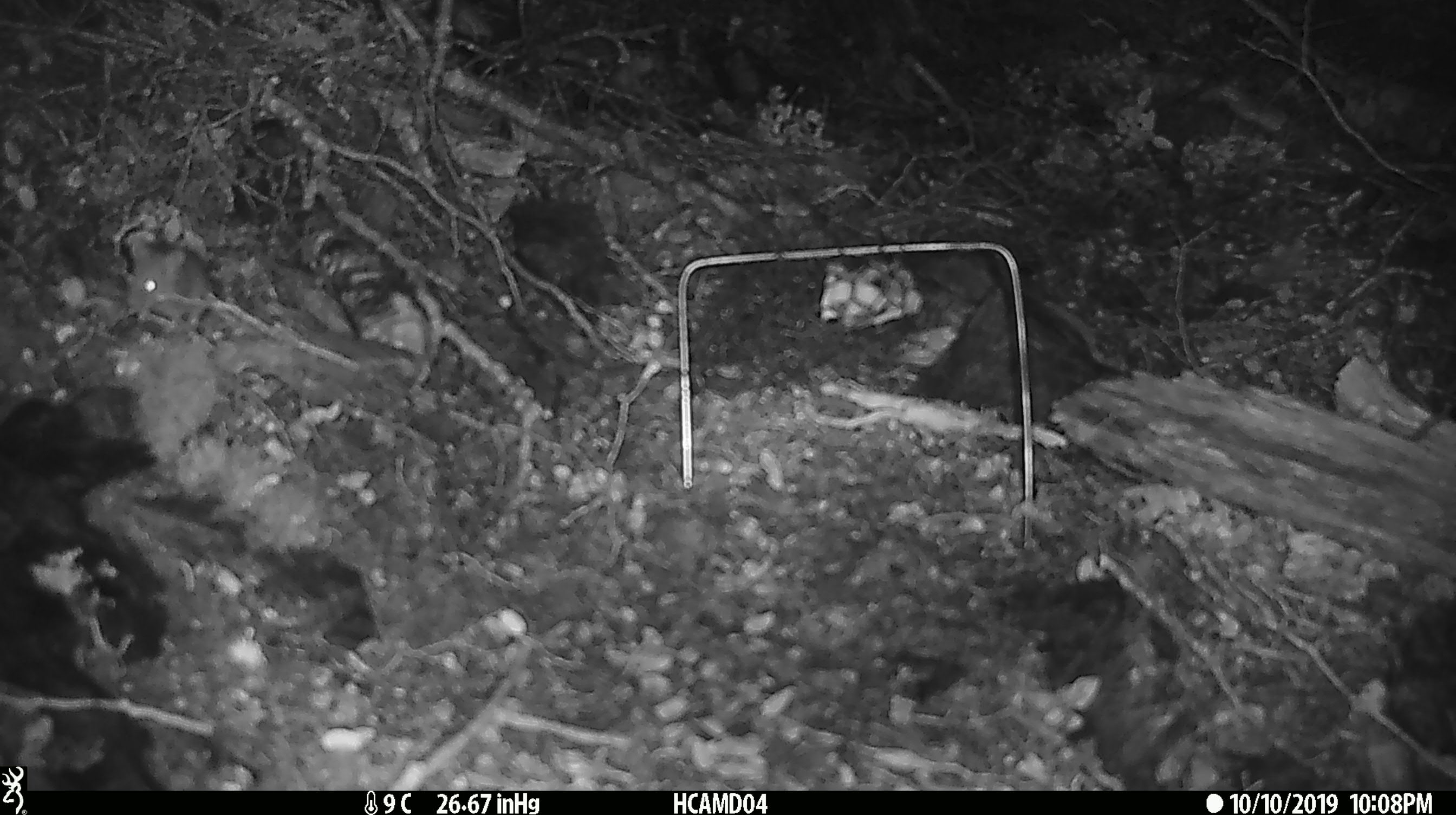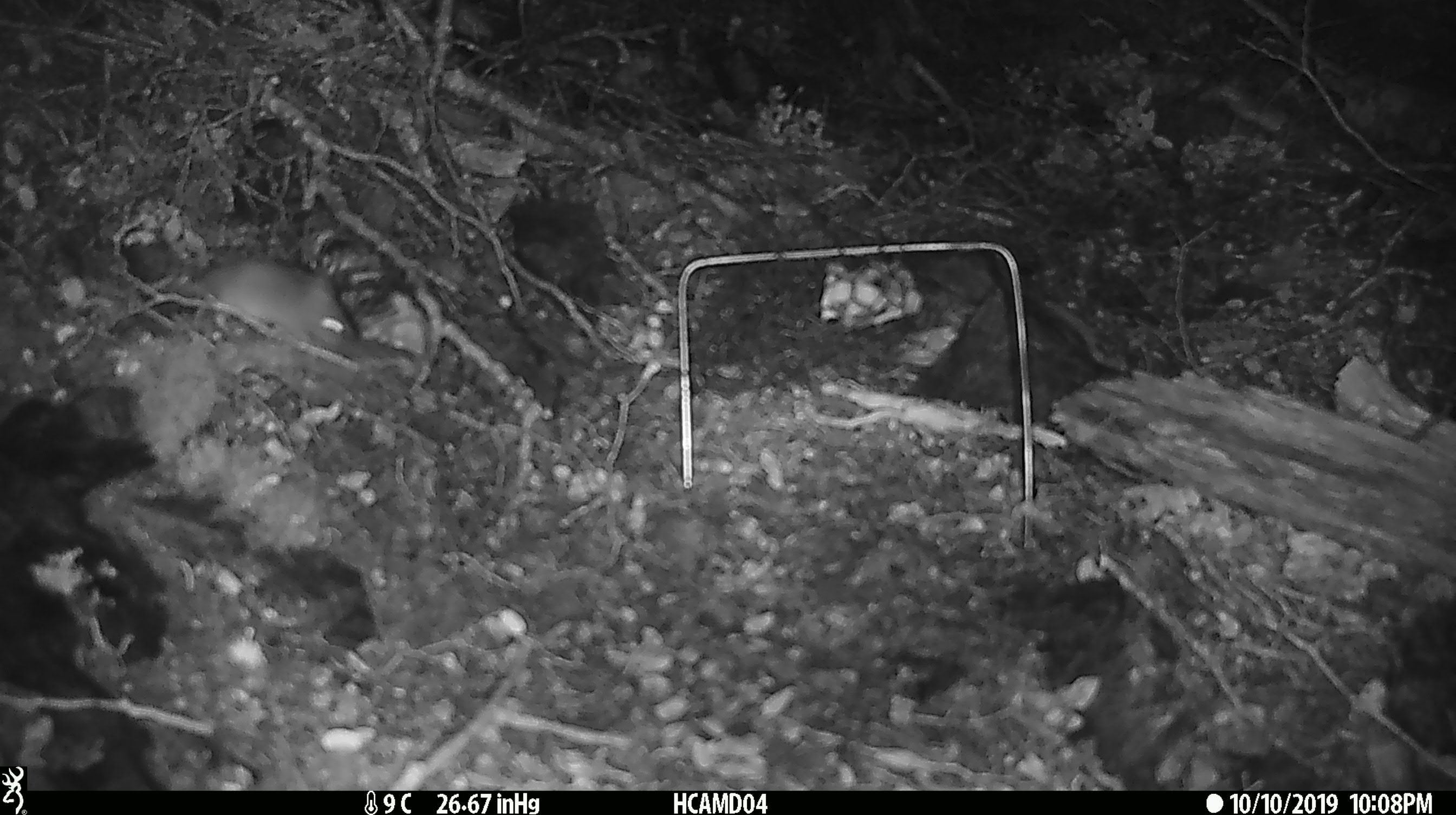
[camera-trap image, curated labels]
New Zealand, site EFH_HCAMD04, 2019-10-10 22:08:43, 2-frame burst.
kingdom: Animalia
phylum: Chordata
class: Mammalia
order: Rodentia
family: Muridae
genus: Mus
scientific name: Mus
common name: mouse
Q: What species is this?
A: Mouse (Mus).